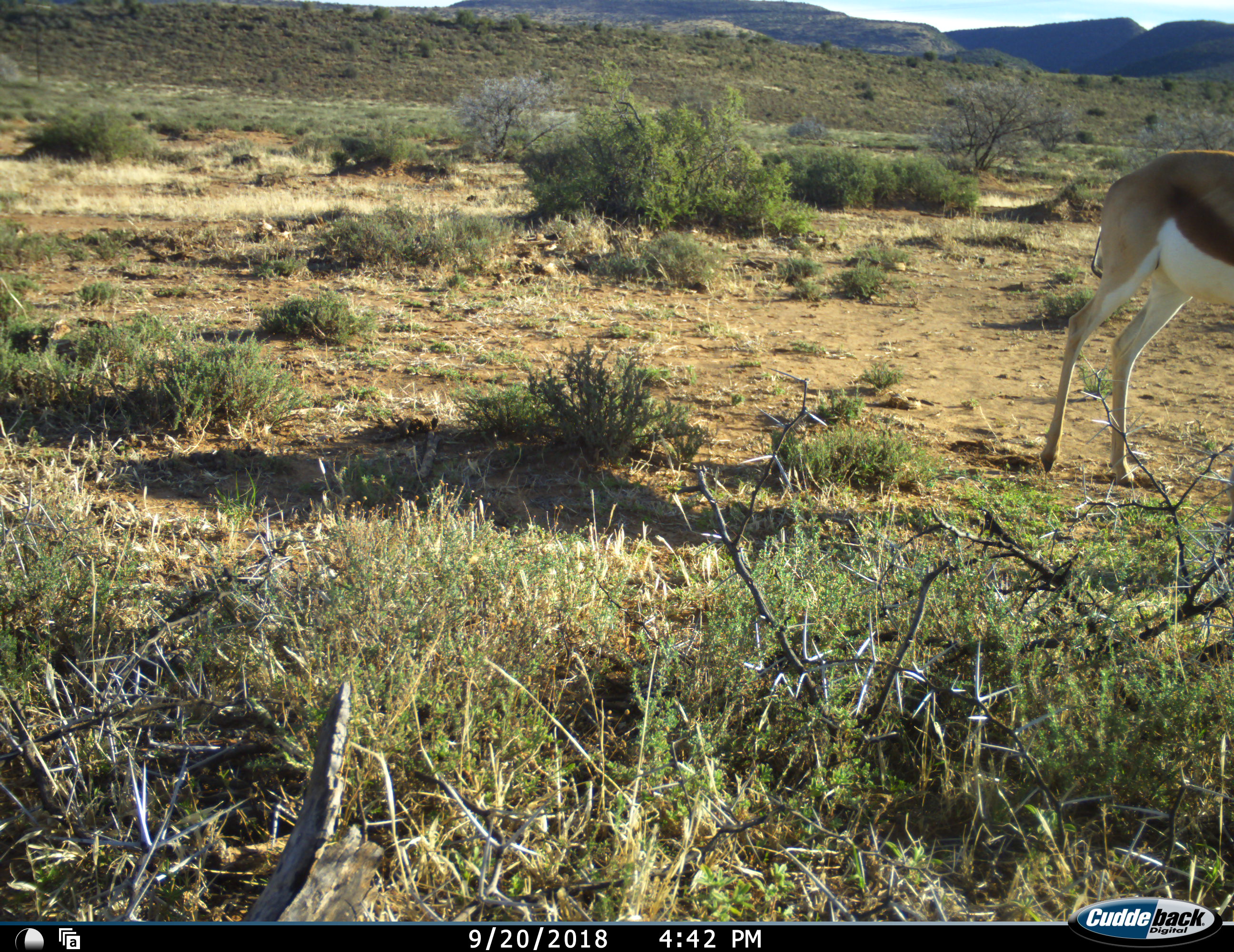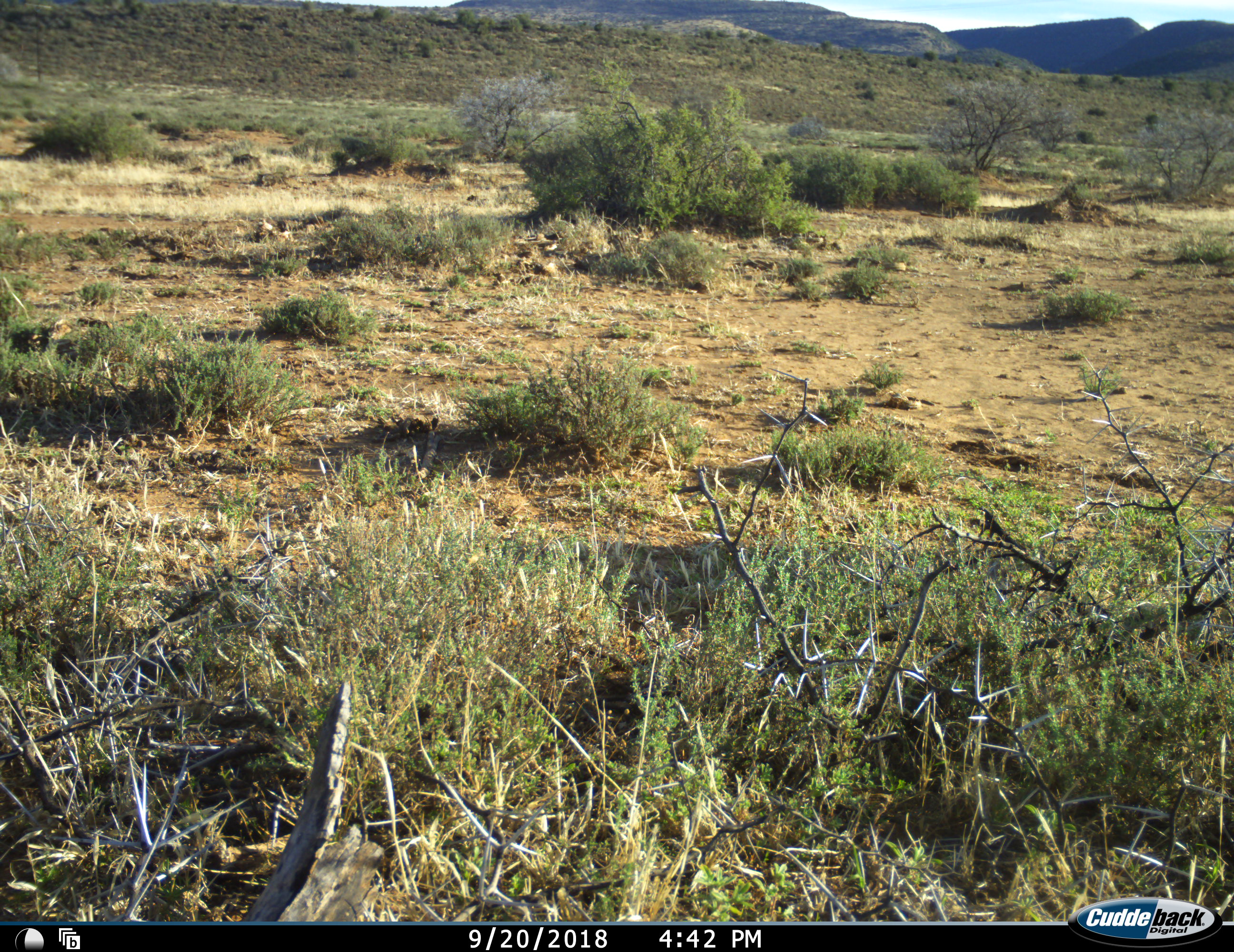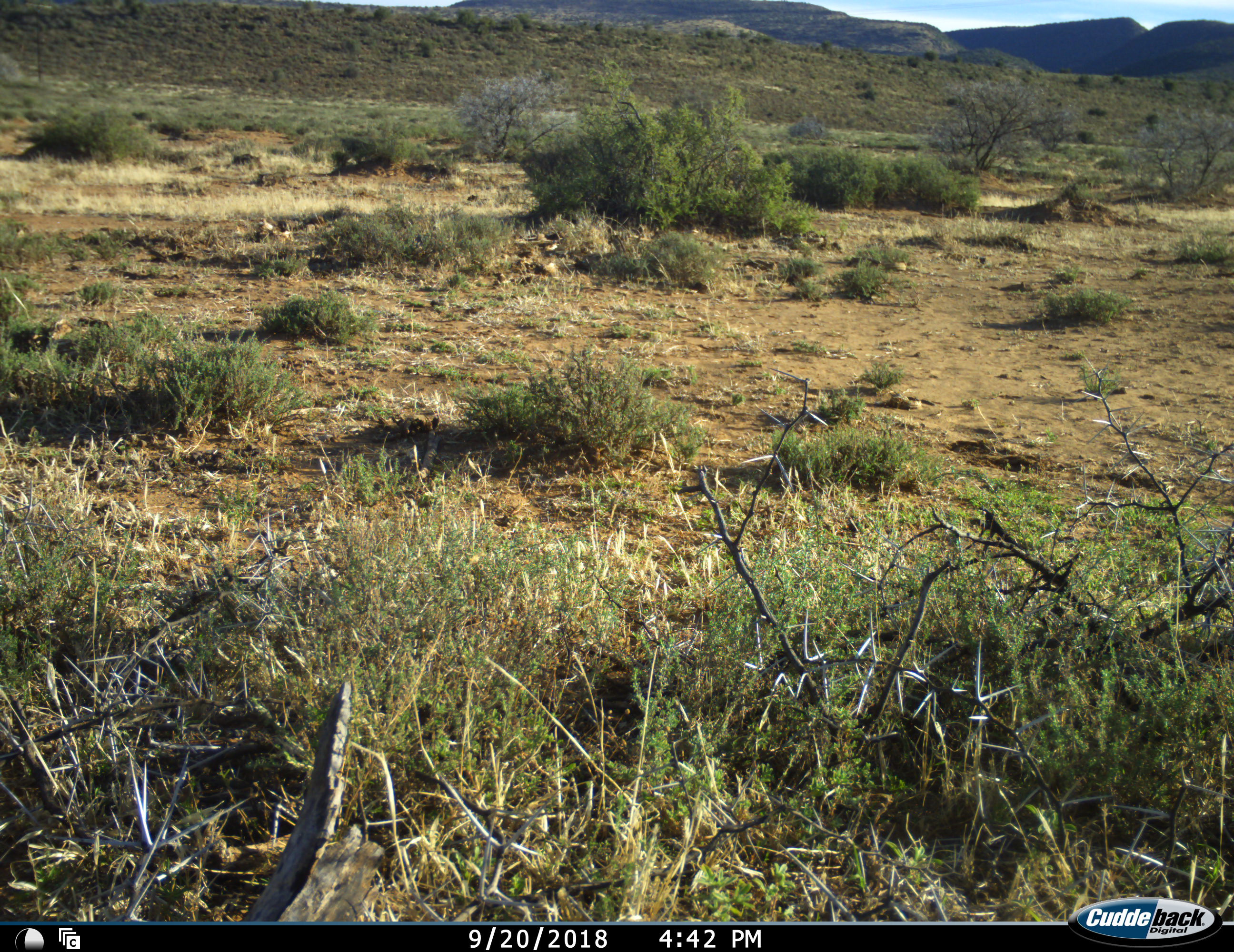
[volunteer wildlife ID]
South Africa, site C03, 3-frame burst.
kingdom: Animalia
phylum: Chordata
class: Mammalia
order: Artiodactyla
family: Bovidae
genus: Antidorcas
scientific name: Antidorcas marsupialis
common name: springbok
Springbok (Antidorcas marsupialis), count 1. Behavior (volunteer vote fractions): standing 18%, resting 0%, moving 82%, interacting 0%. Young present (vote fraction): 0%. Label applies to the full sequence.